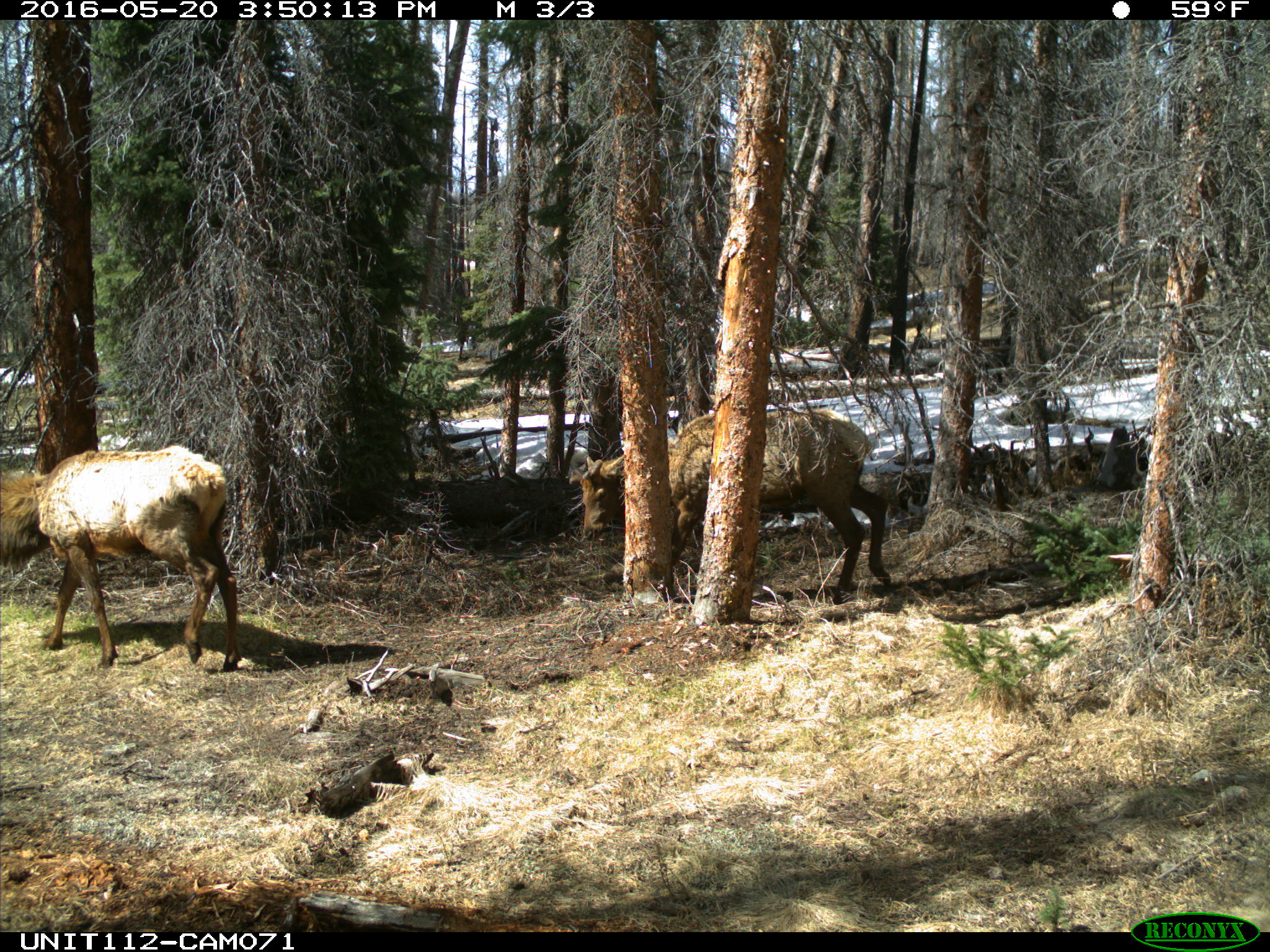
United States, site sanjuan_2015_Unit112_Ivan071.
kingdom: Animalia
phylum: Chordata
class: Mammalia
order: Artiodactyla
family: Cervidae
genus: Cervus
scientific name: Cervus elaphus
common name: red deer